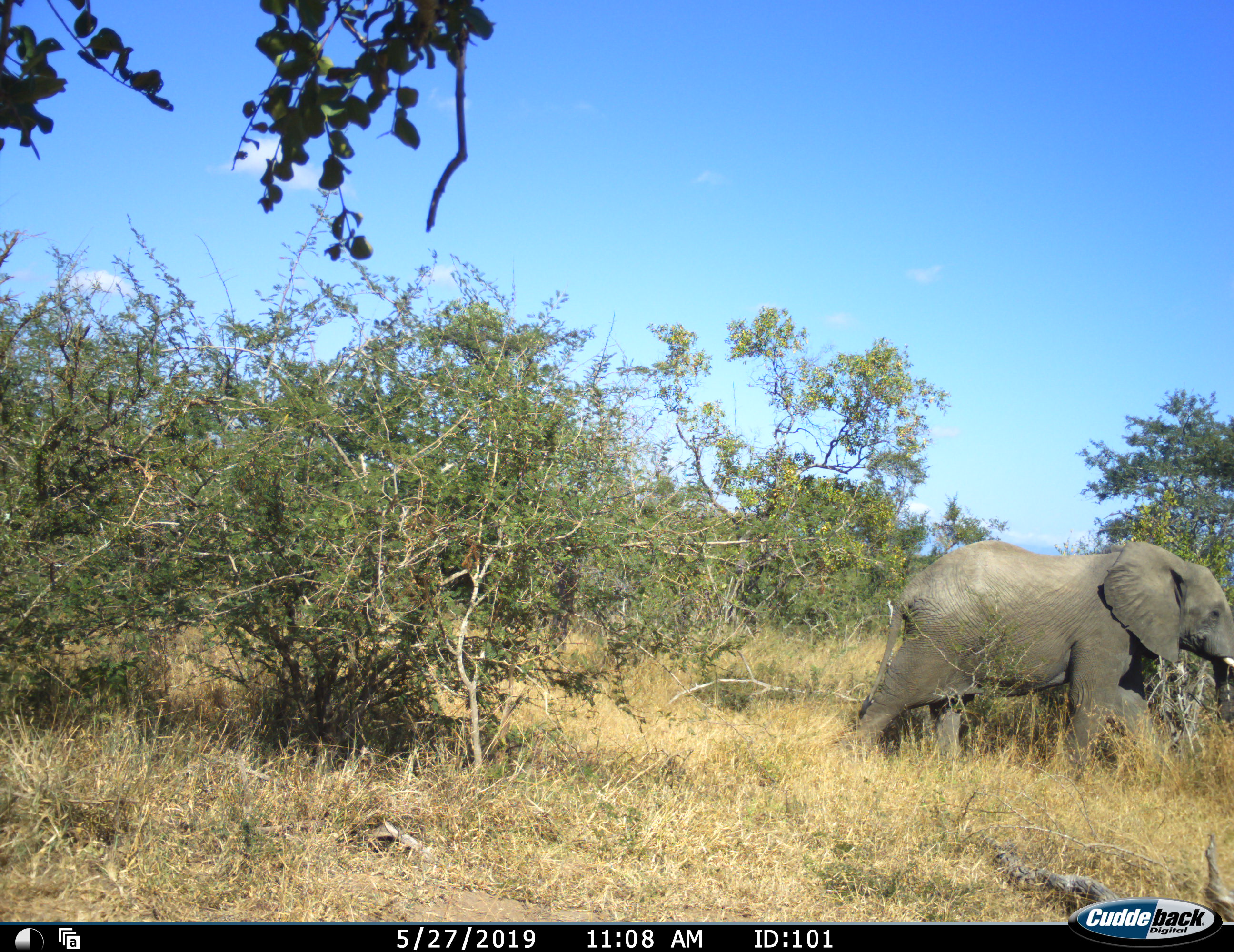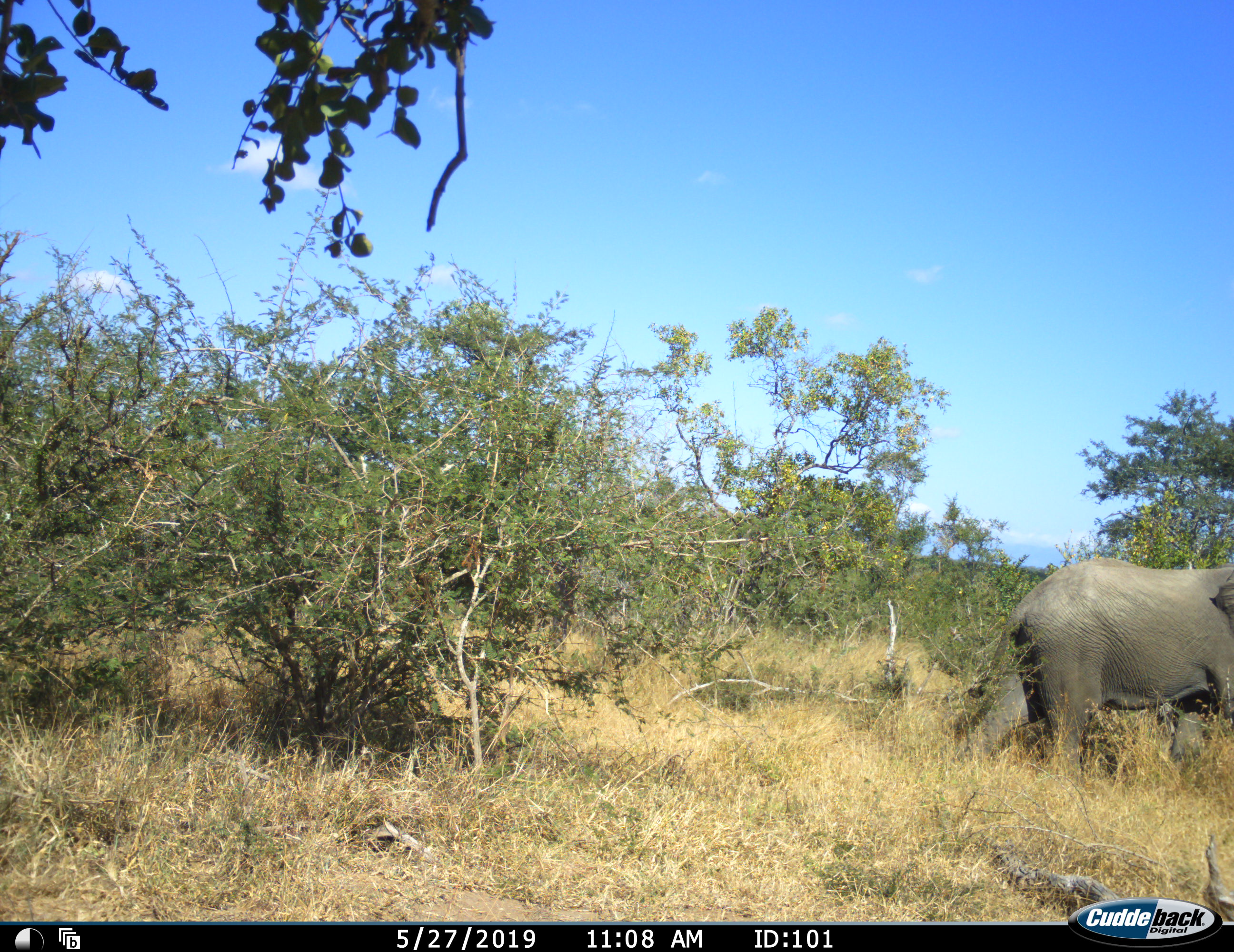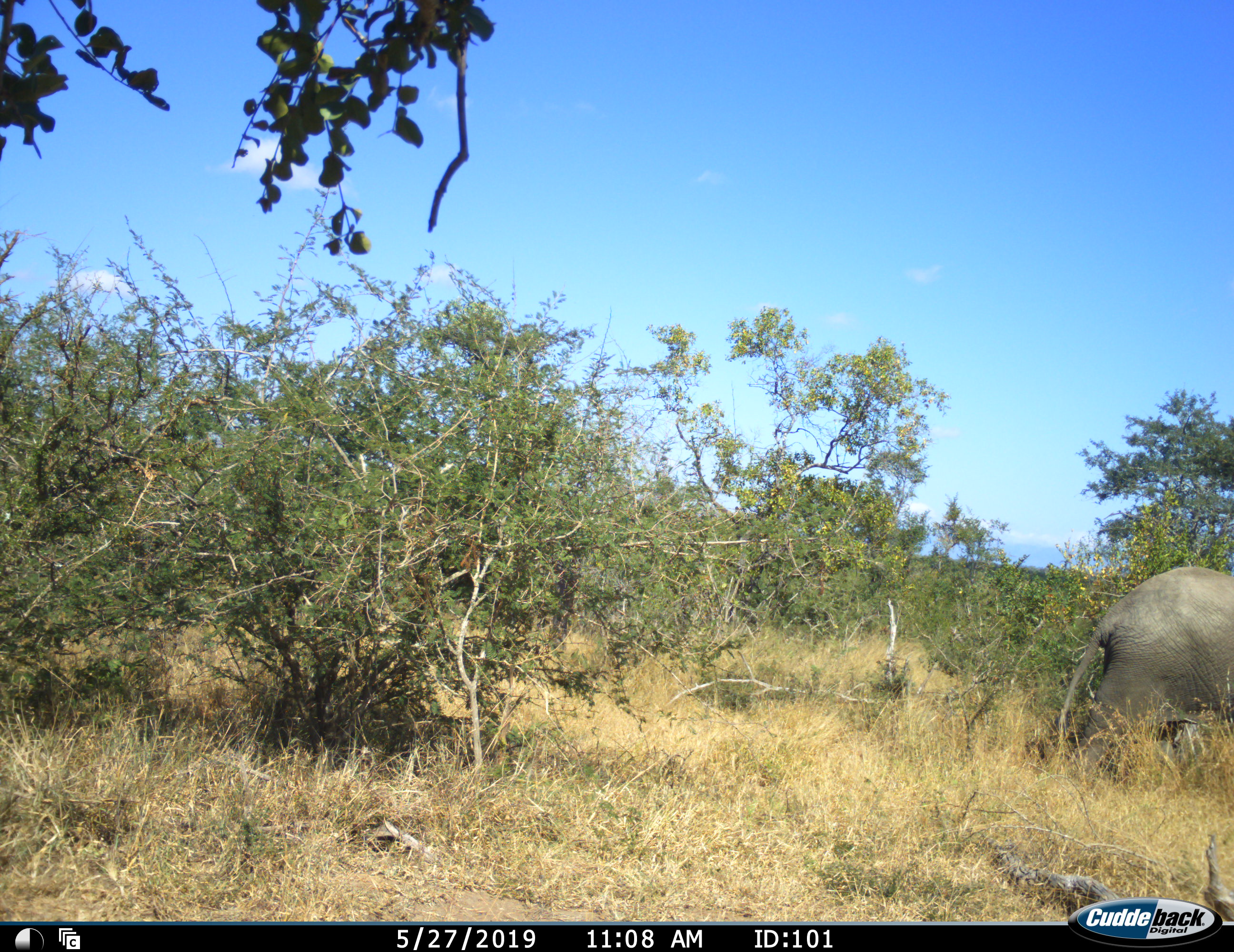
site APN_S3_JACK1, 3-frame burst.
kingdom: Animalia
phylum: Chordata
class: Mammalia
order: Proboscidea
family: Elephantidae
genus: Loxodonta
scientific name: Loxodonta africana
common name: african bush elephant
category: elephant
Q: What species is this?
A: Elephant (african bush elephant) (Loxodonta africana).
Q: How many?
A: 1.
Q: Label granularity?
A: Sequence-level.